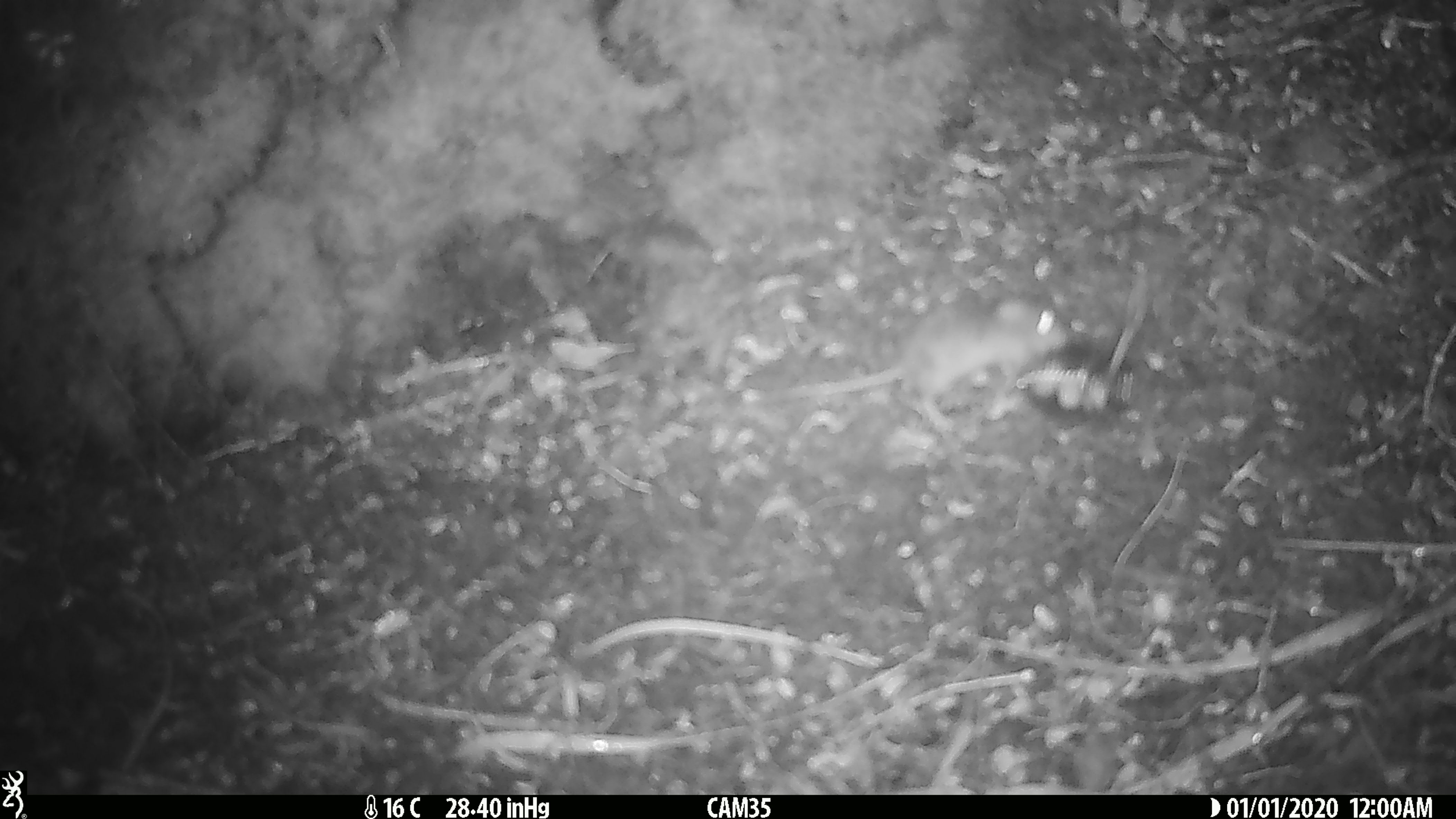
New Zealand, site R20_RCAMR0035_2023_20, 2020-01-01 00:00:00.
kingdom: Animalia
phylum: Chordata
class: Mammalia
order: Rodentia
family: Muridae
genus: Mus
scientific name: Mus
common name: mouse